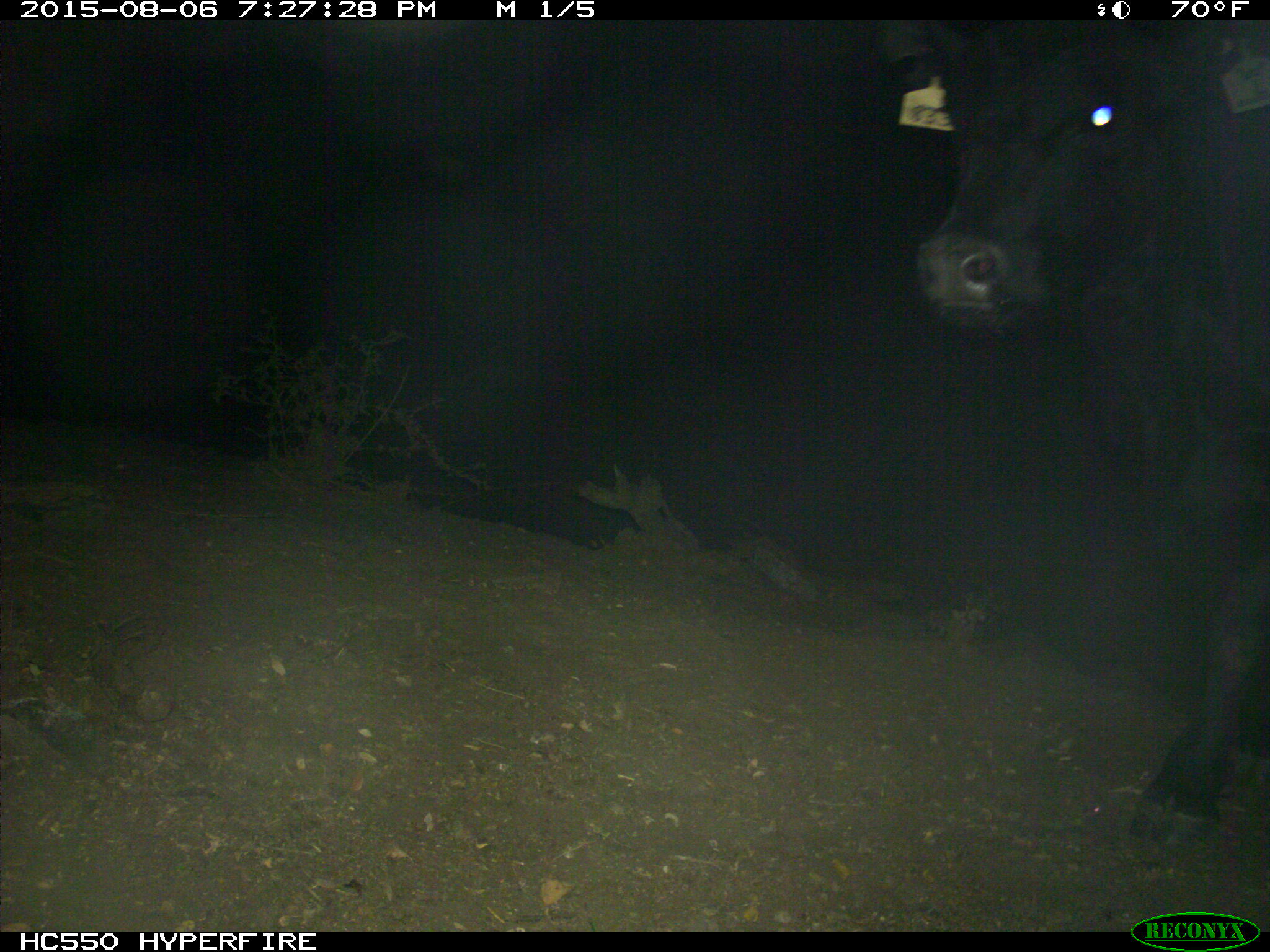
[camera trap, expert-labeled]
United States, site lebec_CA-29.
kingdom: Animalia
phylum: Chordata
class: Mammalia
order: Artiodactyla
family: Bovidae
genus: Bos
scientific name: Bos taurus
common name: domestic cow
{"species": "Bos taurus (domestic cow)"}